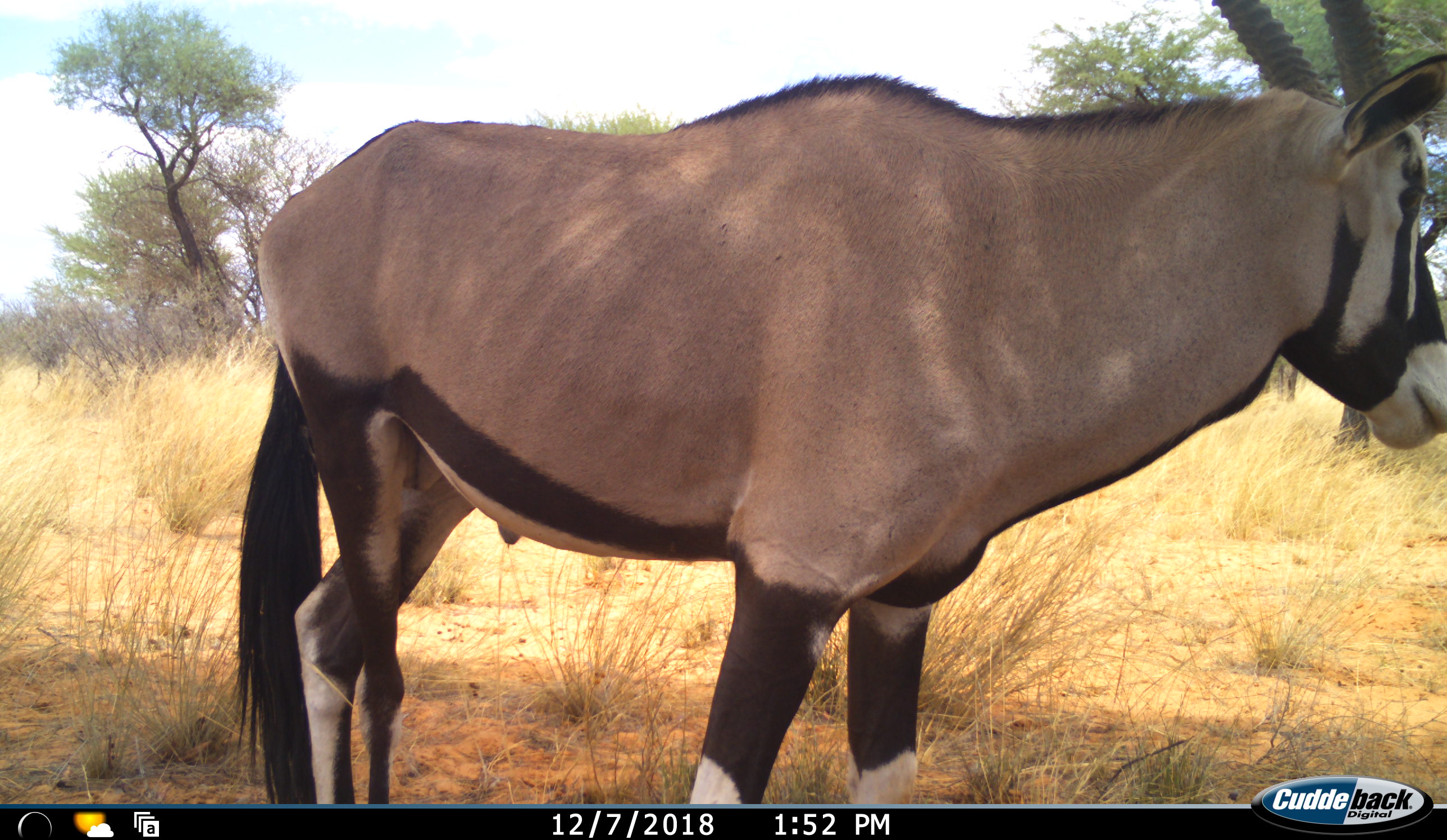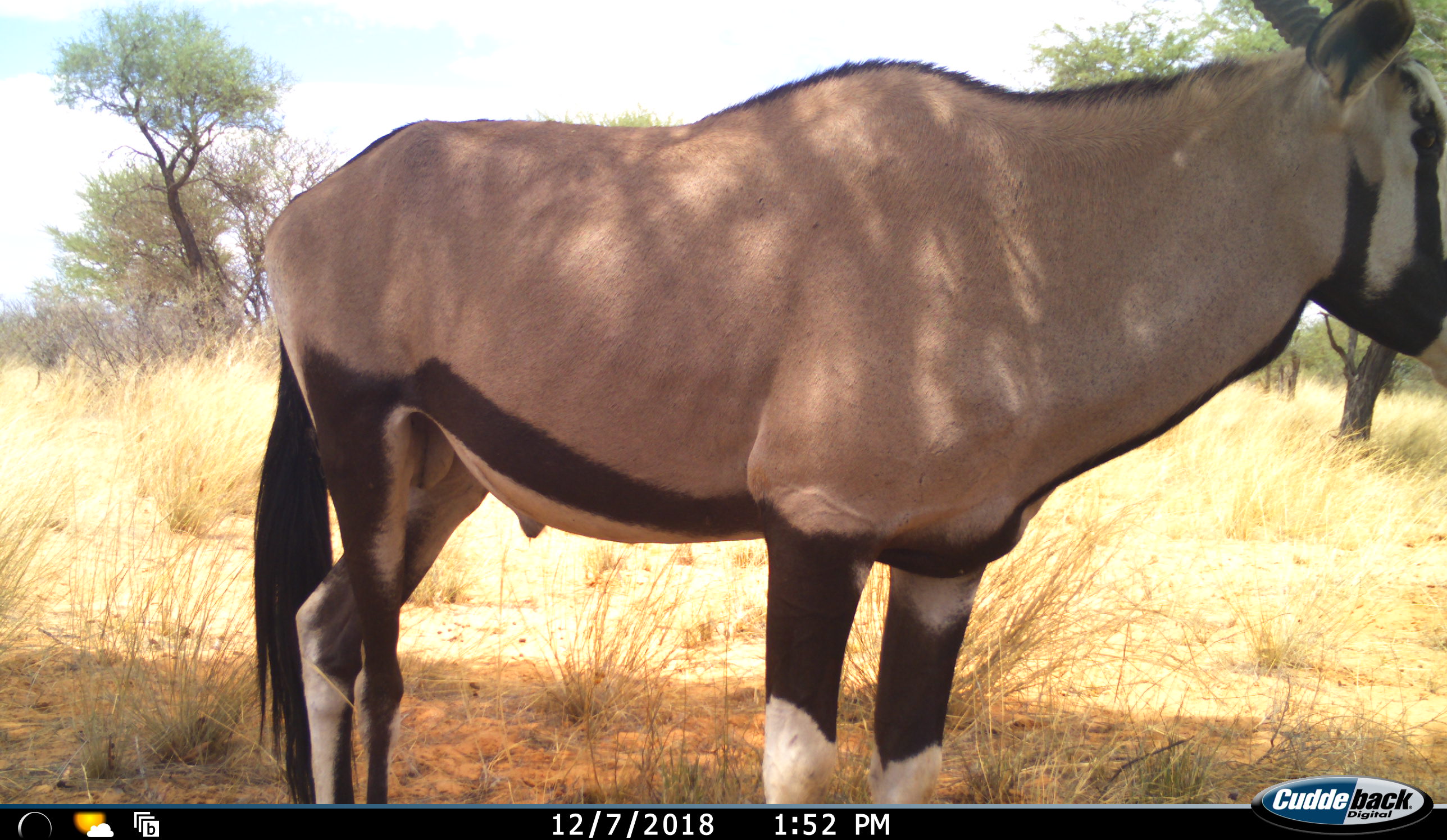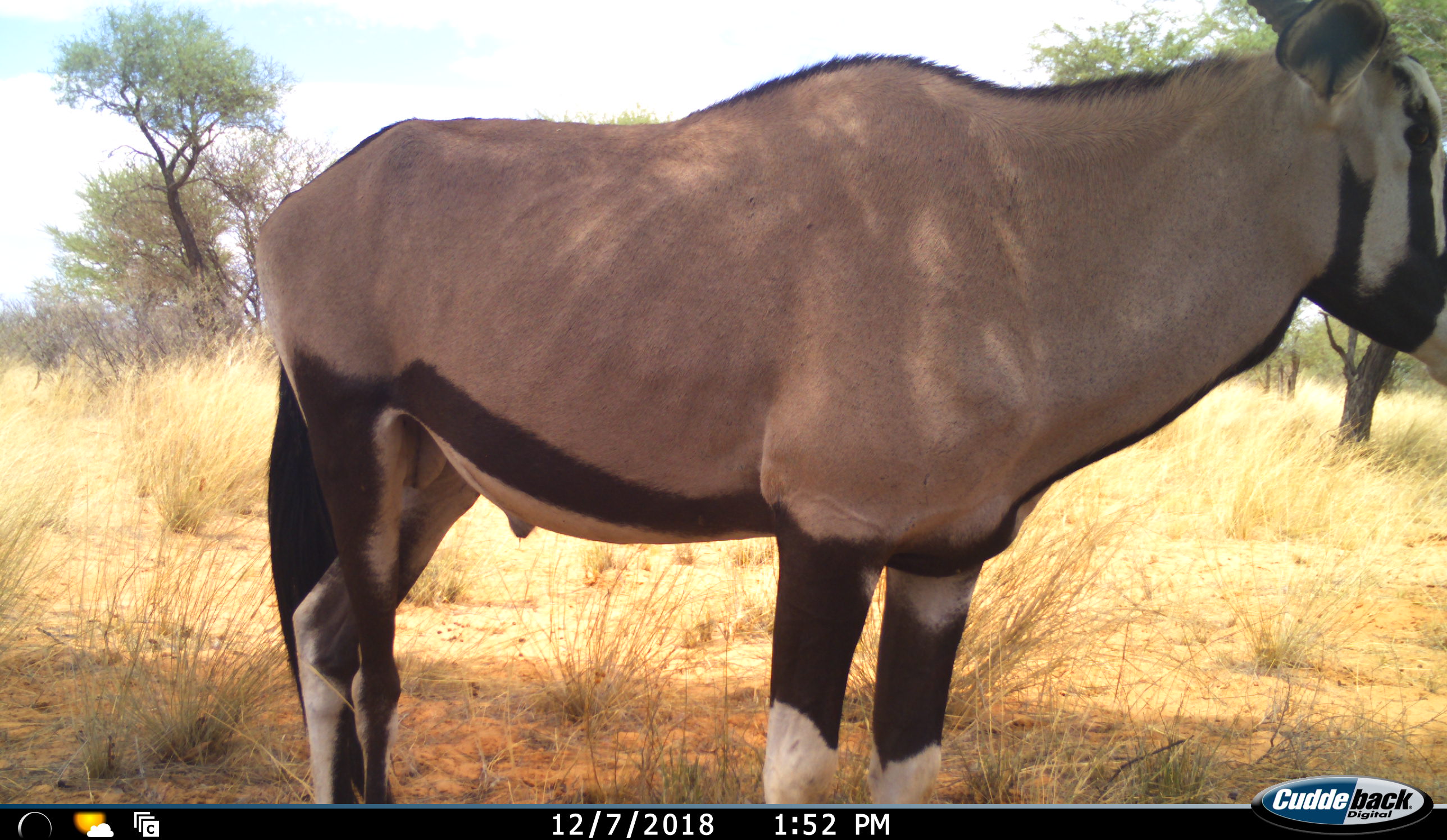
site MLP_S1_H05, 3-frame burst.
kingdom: Animalia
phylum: Chordata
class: Mammalia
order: Artiodactyla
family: Bovidae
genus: Oryx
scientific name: Oryx gazella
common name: gemsbok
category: oryx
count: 1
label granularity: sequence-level